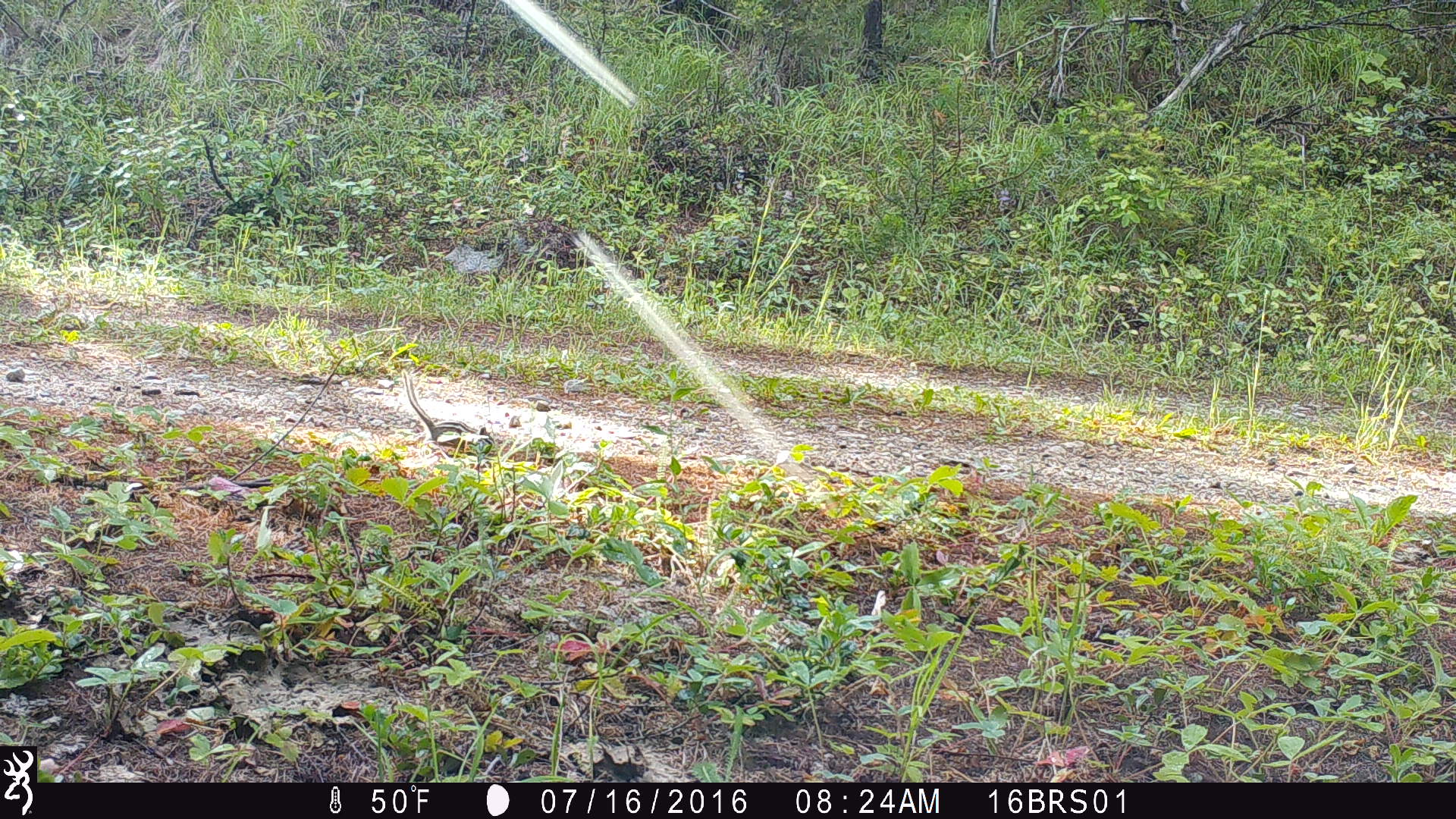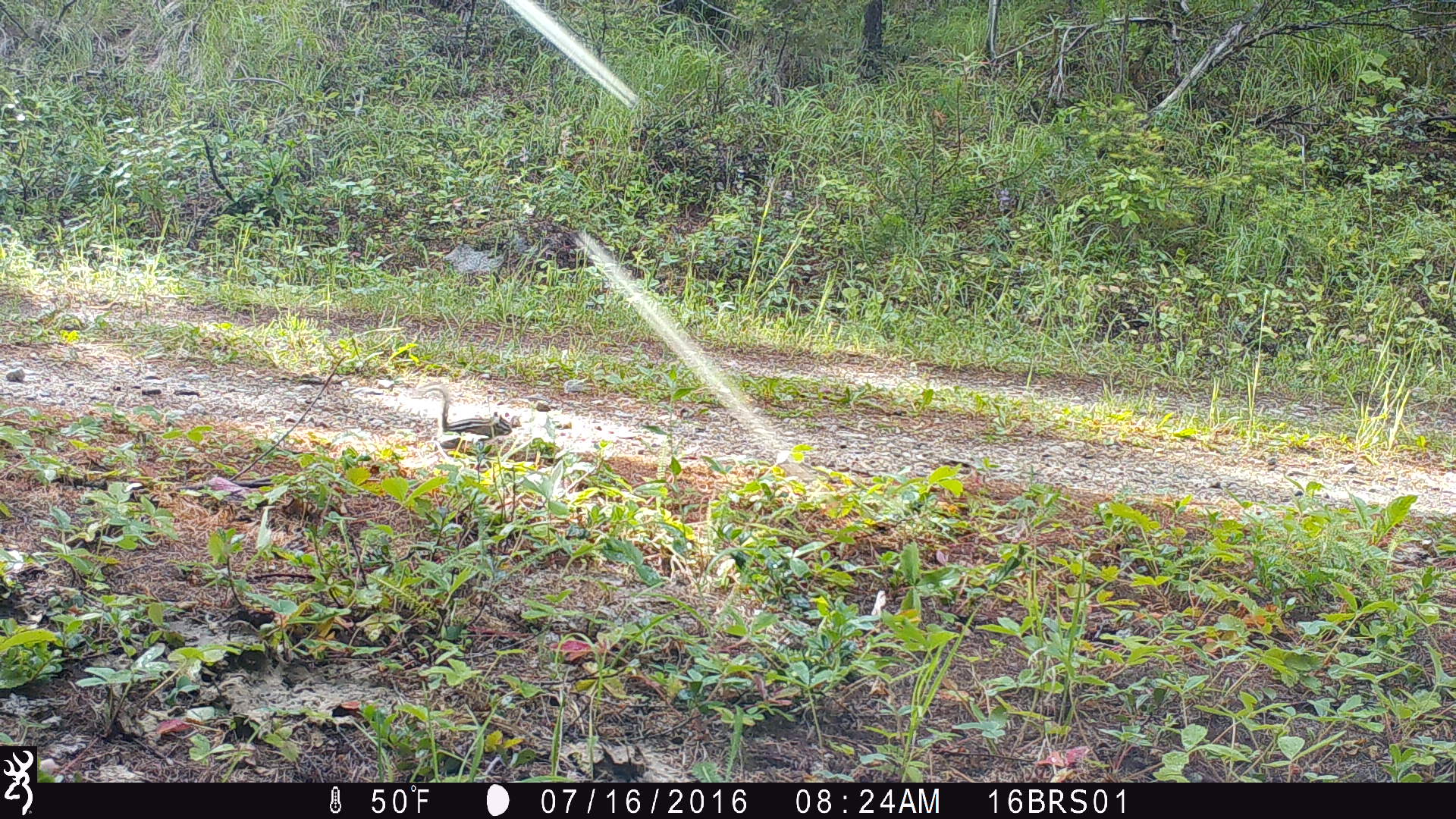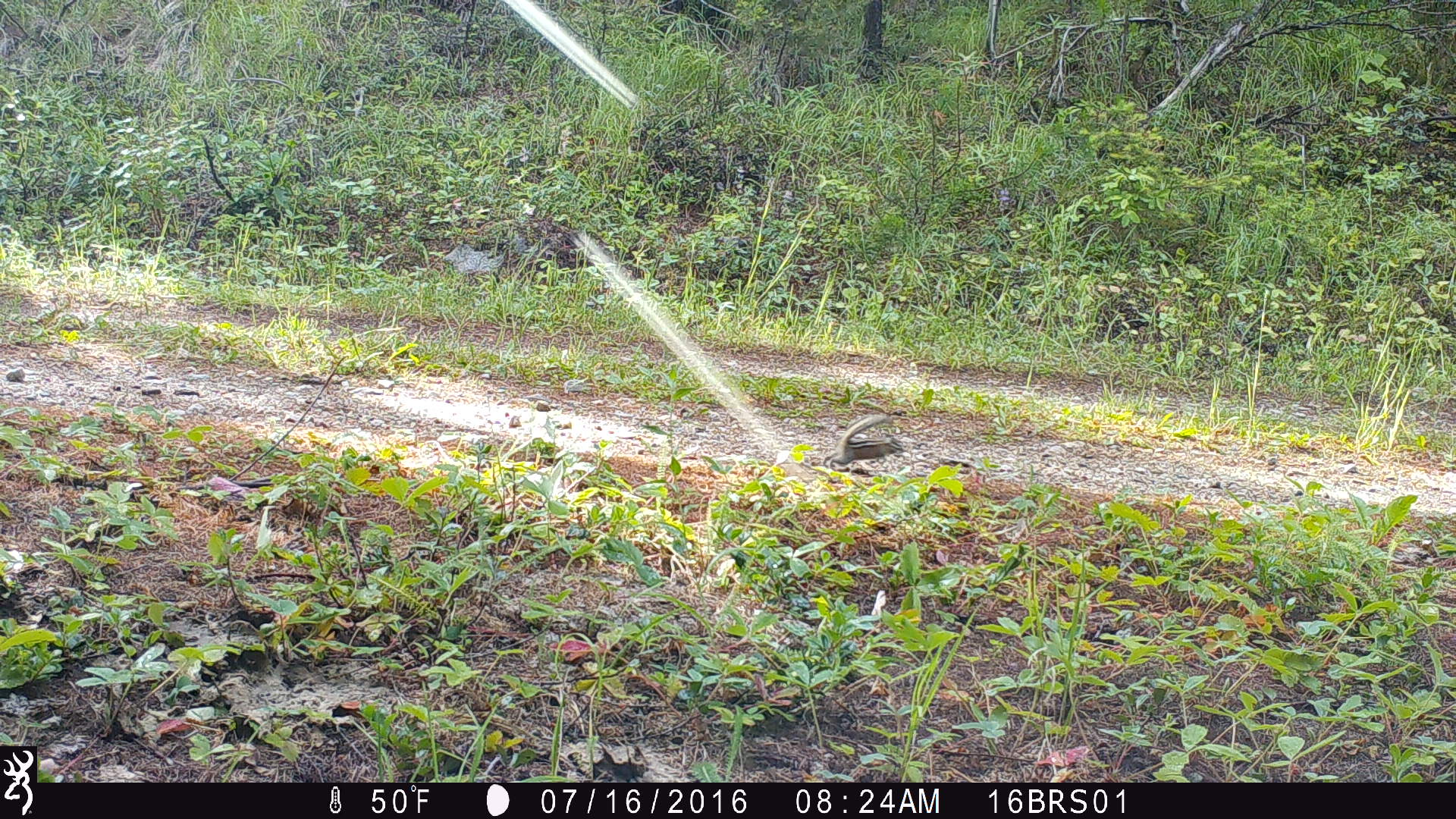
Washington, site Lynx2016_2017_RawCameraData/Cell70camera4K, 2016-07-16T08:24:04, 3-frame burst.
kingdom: Animalia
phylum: Chordata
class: Mammalia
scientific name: Mammalia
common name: small mammal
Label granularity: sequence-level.